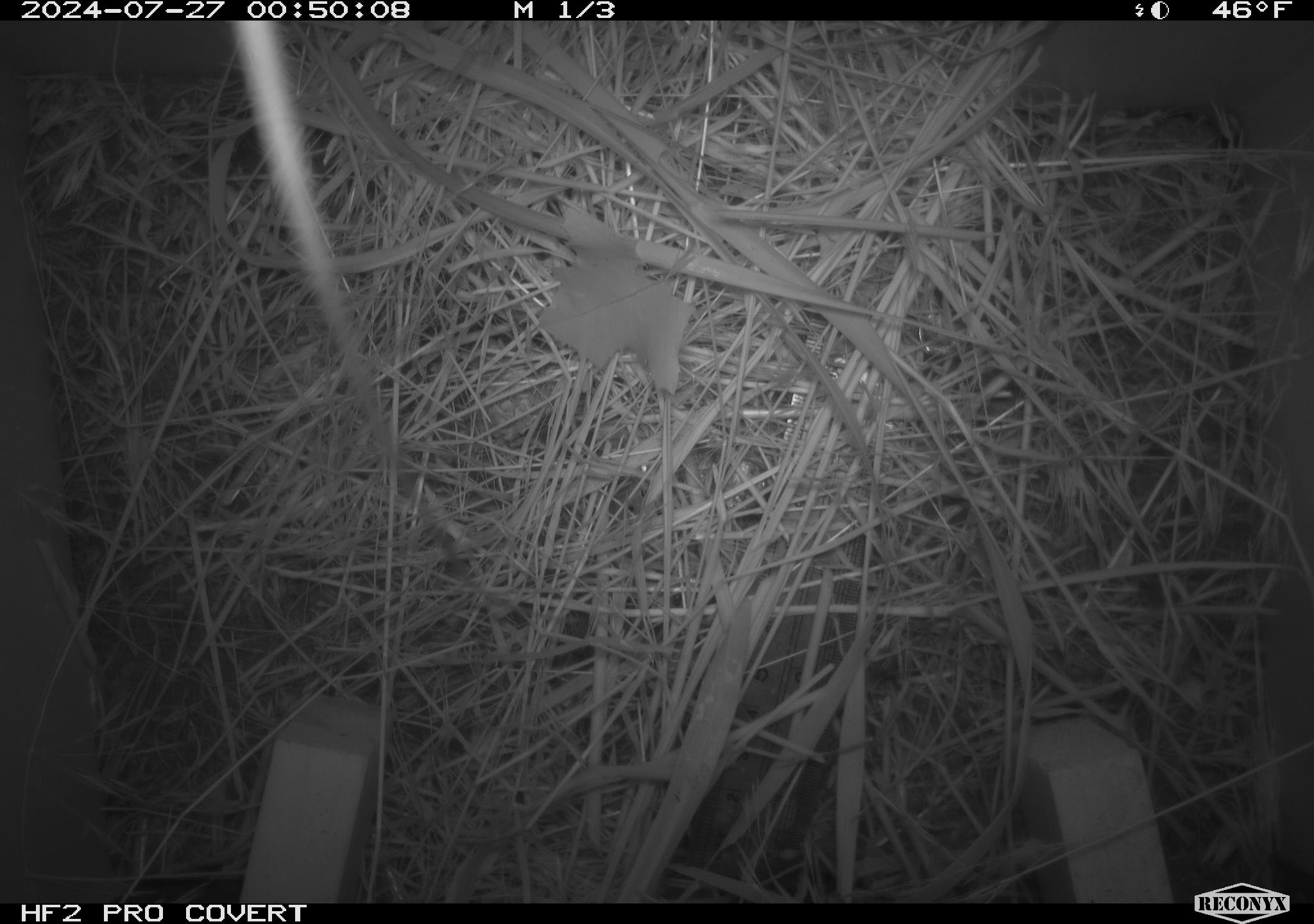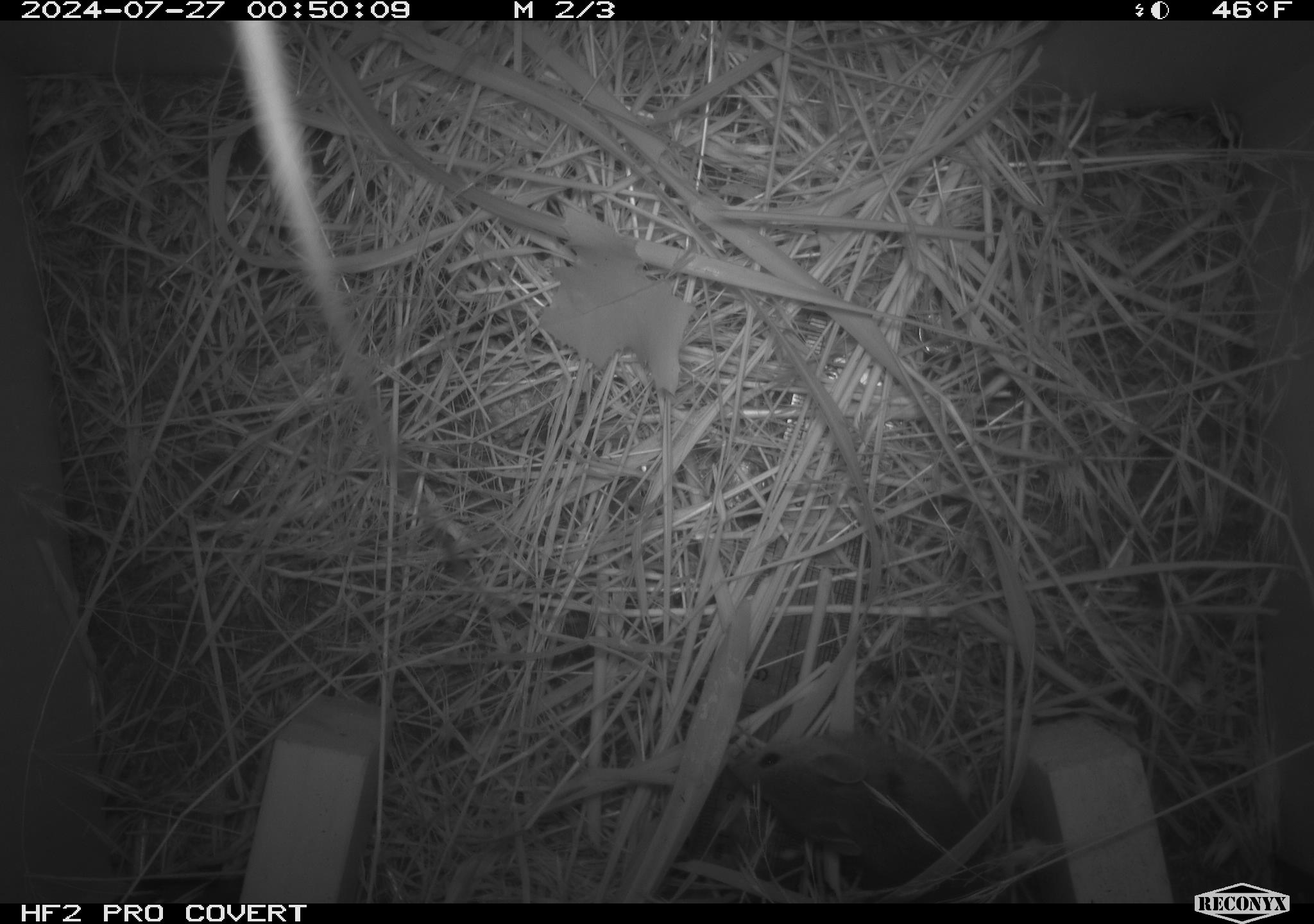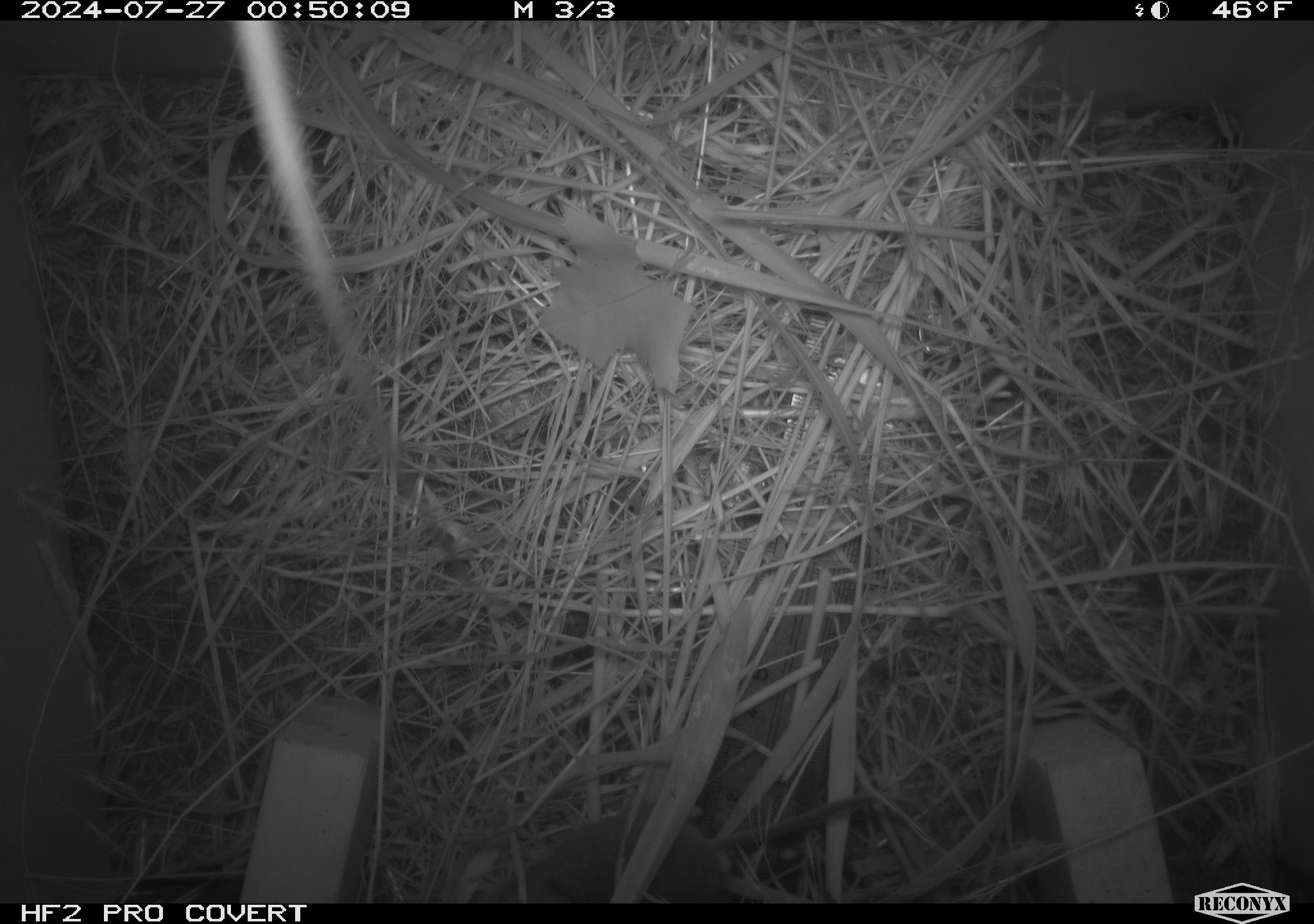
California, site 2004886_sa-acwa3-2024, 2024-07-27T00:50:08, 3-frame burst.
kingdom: Animalia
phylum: Chordata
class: Mammalia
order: Rodentia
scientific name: Rodentia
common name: mouse species